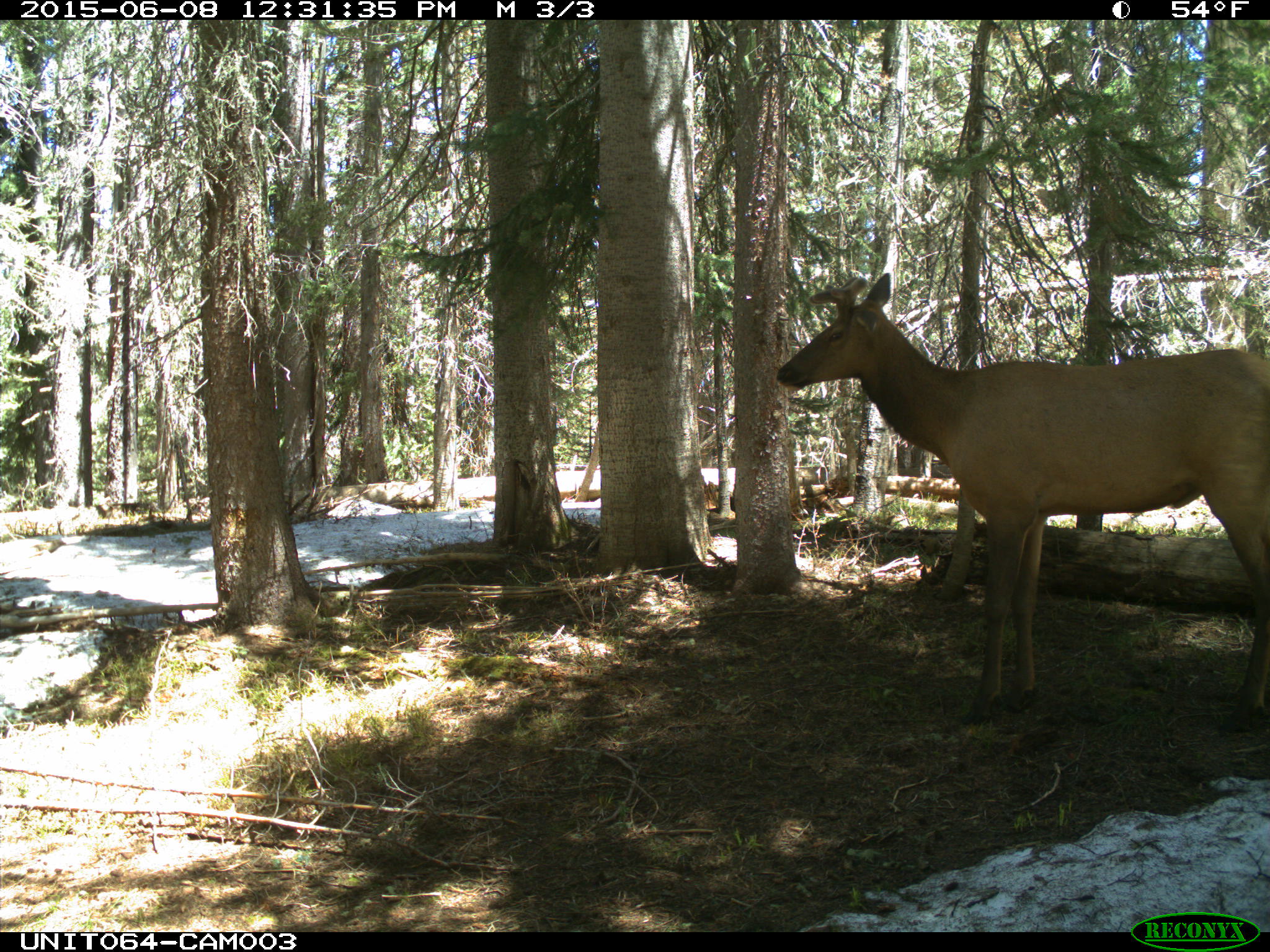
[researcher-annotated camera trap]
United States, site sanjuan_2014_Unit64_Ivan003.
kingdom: Animalia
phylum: Chordata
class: Mammalia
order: Artiodactyla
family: Cervidae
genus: Cervus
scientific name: Cervus elaphus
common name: red deer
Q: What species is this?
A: Cervus elaphus (red deer).